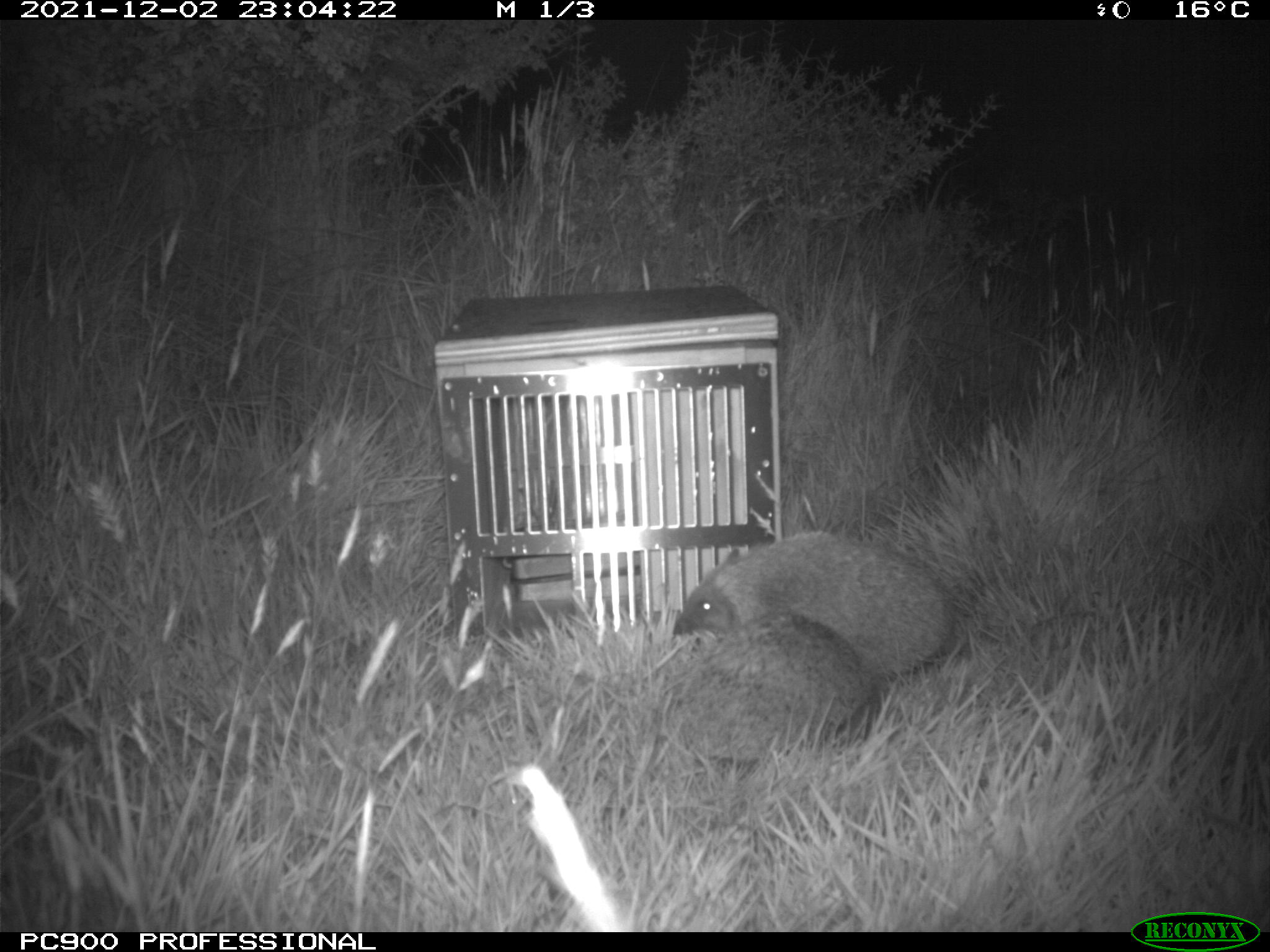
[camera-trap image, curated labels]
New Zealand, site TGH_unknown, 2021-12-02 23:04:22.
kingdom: Animalia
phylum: Chordata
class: Mammalia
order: Eulipotyphla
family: Erinaceidae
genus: Erinaceus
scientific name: Erinaceus europaeus europaeus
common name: european hedgehog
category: hedgehog